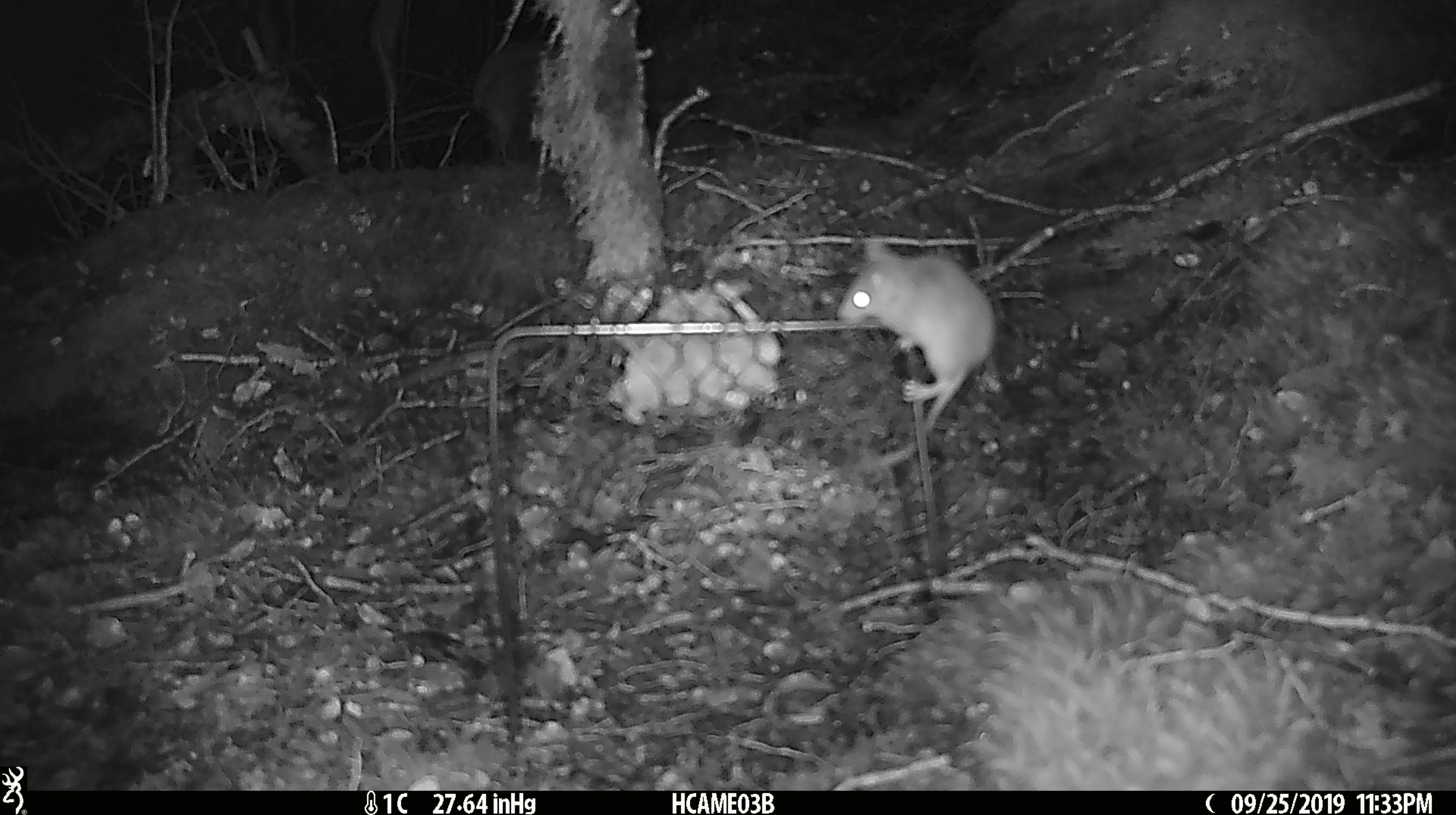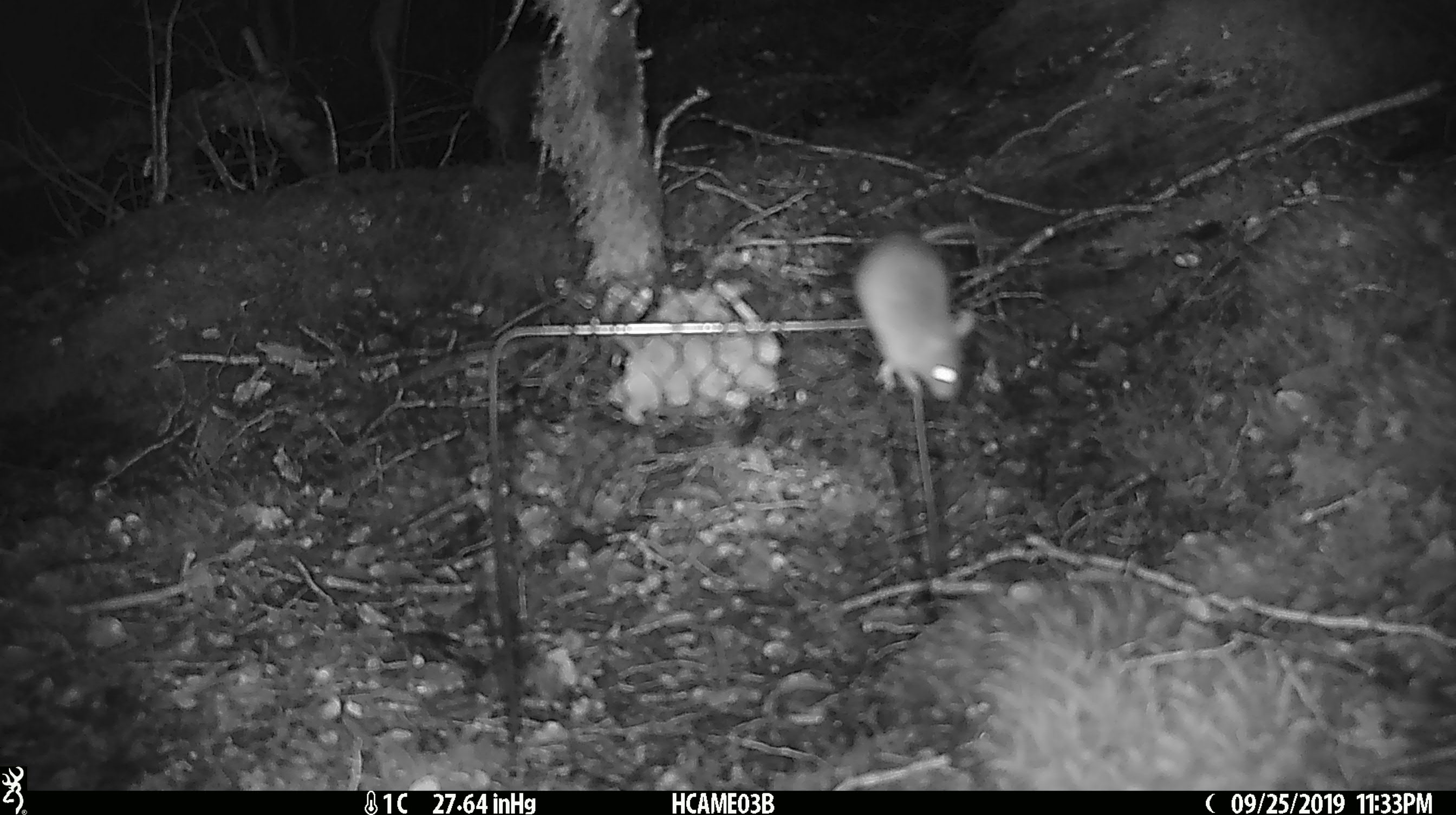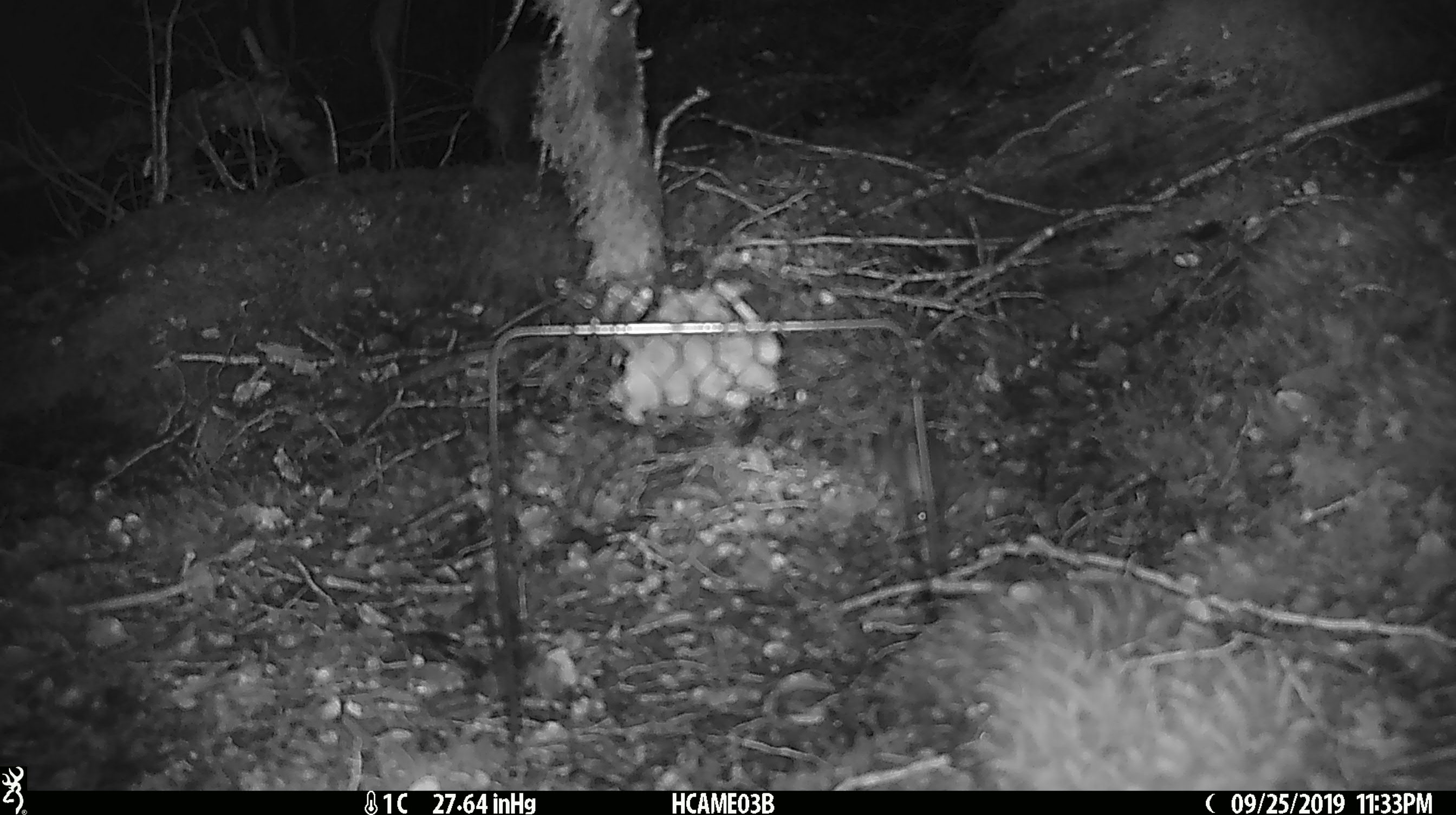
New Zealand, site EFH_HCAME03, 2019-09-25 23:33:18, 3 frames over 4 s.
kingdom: Animalia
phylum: Chordata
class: Mammalia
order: Rodentia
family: Muridae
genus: Mus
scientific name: Mus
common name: mouse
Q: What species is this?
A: Mouse (Mus).